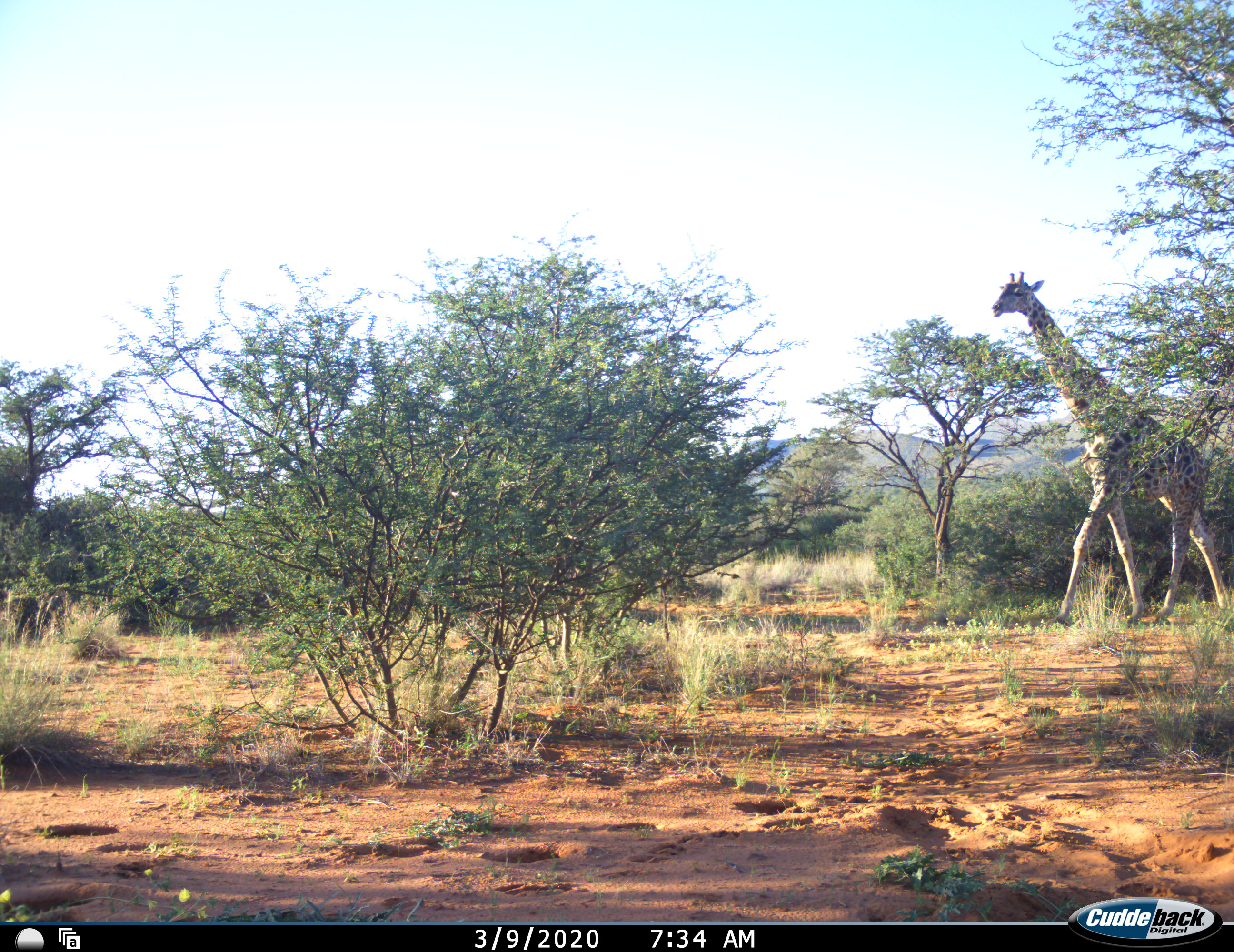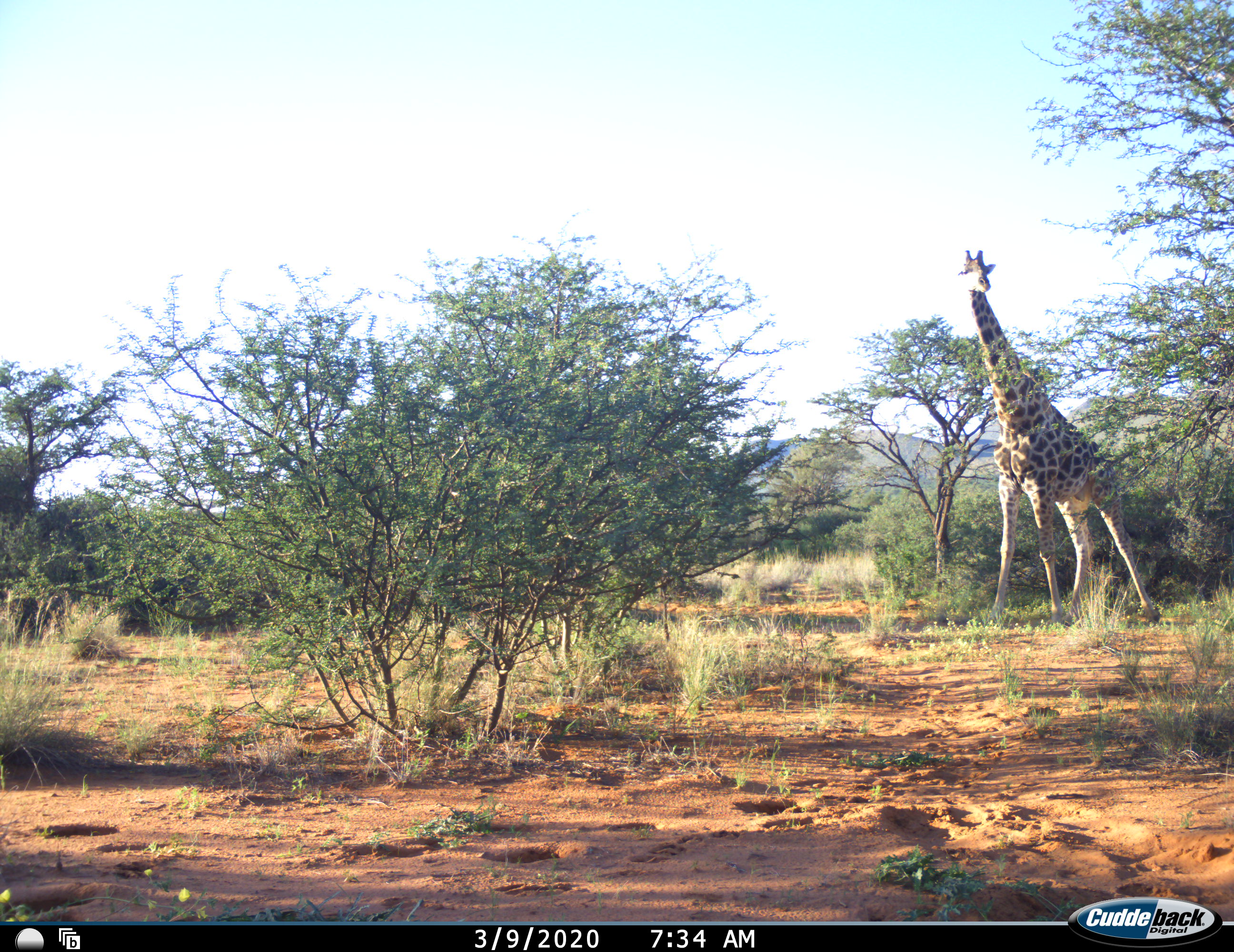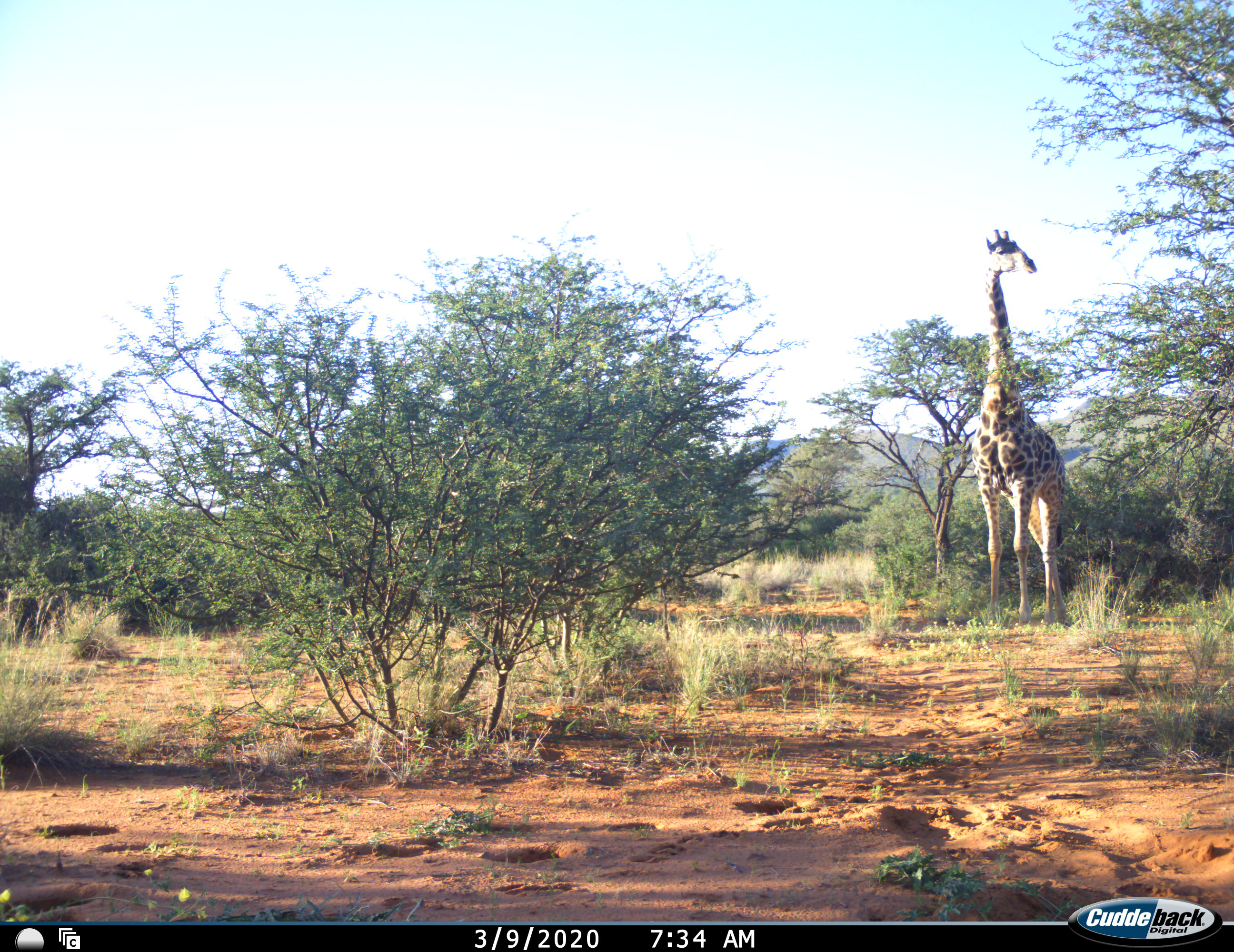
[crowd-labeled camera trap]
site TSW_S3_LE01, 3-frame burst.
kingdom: Animalia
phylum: Chordata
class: Mammalia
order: Artiodactyla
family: Giraffidae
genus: Giraffa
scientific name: Giraffa camelopardalis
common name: giraffe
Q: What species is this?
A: Giraffe (Giraffa camelopardalis).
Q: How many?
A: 1.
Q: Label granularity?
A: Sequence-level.